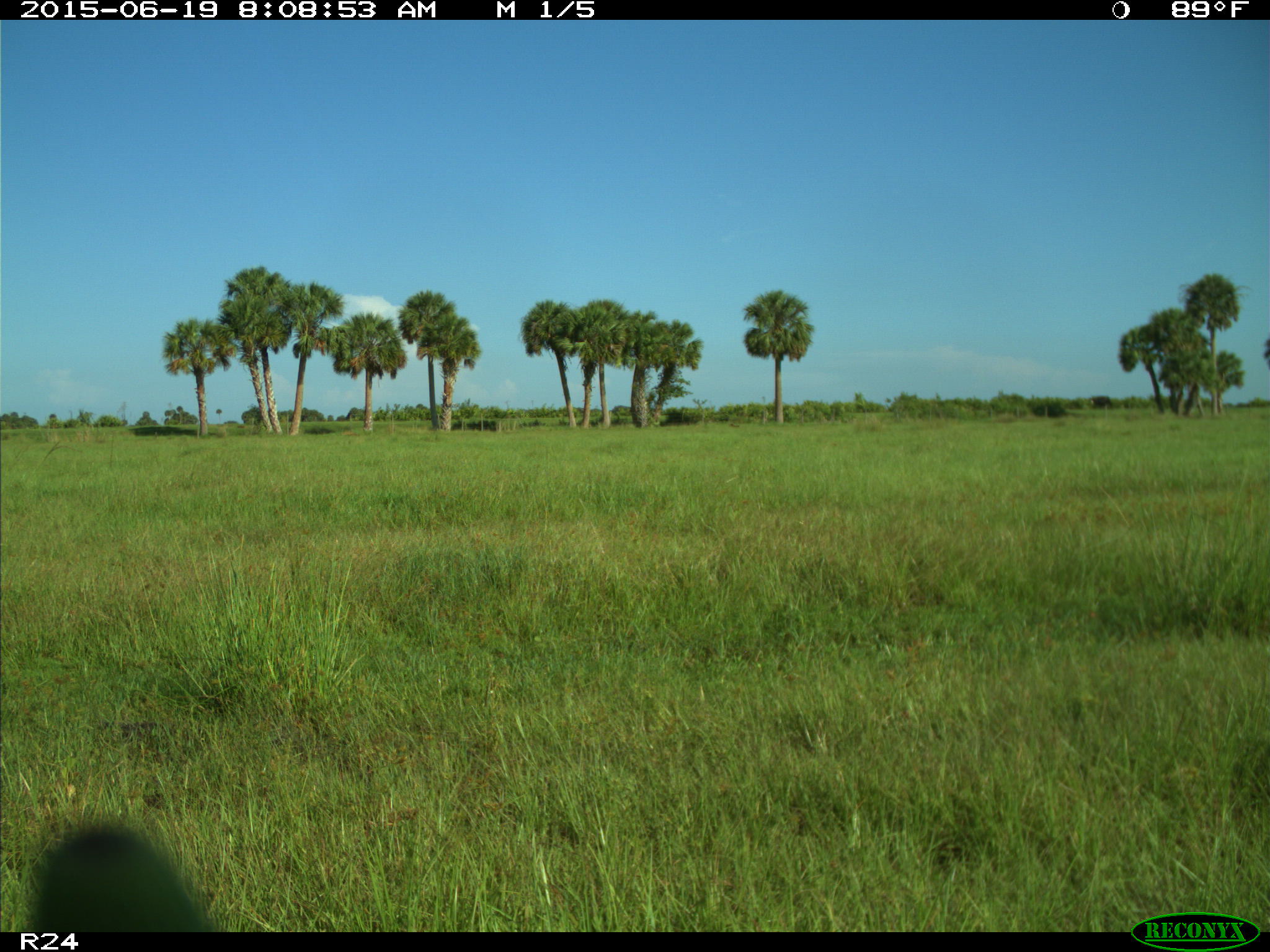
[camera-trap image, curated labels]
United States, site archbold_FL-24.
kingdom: Animalia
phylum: Chordata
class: Mammalia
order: Artiodactyla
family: Bovidae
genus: Bos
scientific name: Bos taurus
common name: domestic cow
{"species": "Bos taurus (domestic cow)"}